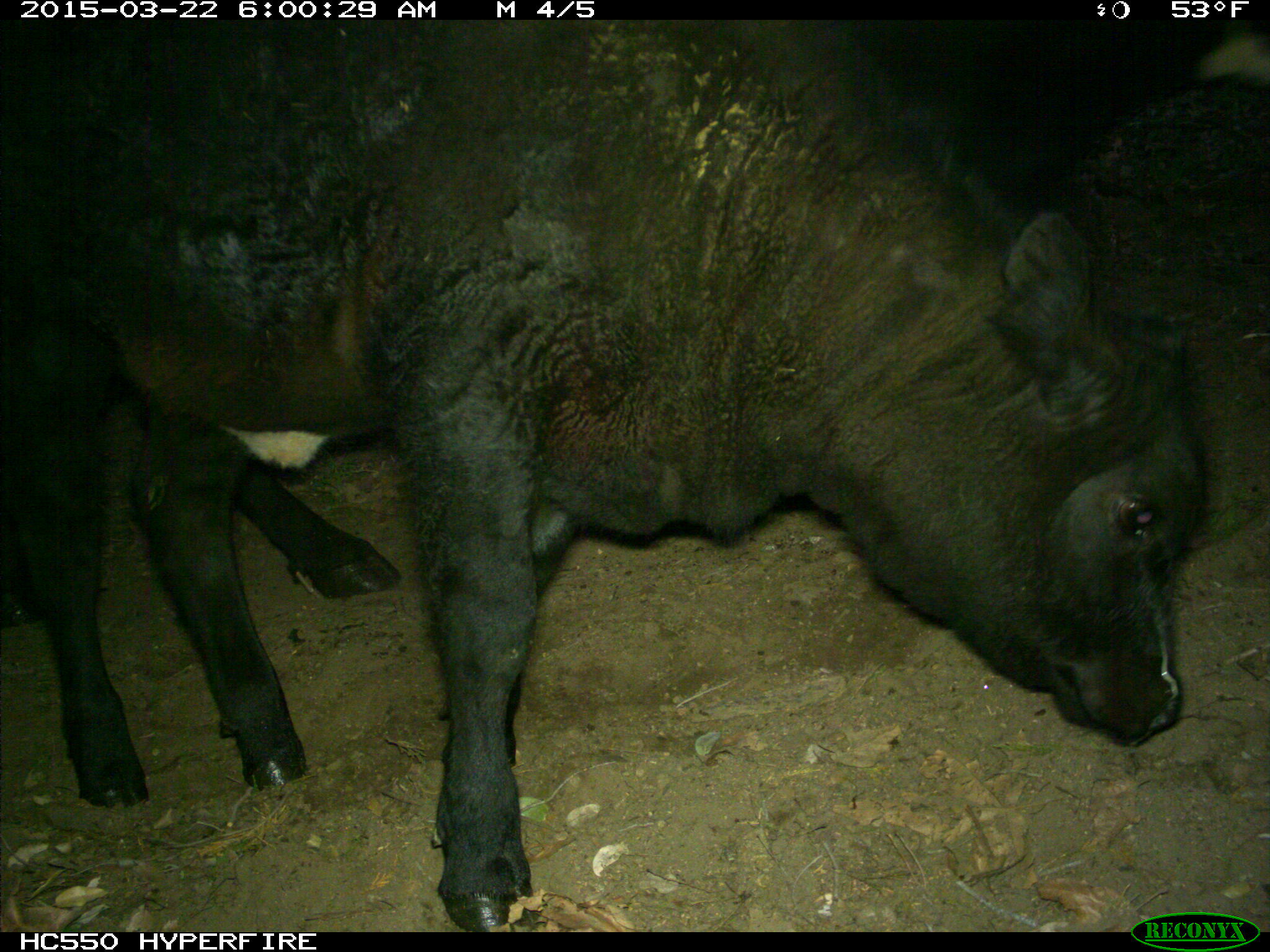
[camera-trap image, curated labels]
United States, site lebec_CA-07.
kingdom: Animalia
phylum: Chordata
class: Mammalia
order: Artiodactyla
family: Bovidae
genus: Bos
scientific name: Bos taurus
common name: domestic cow